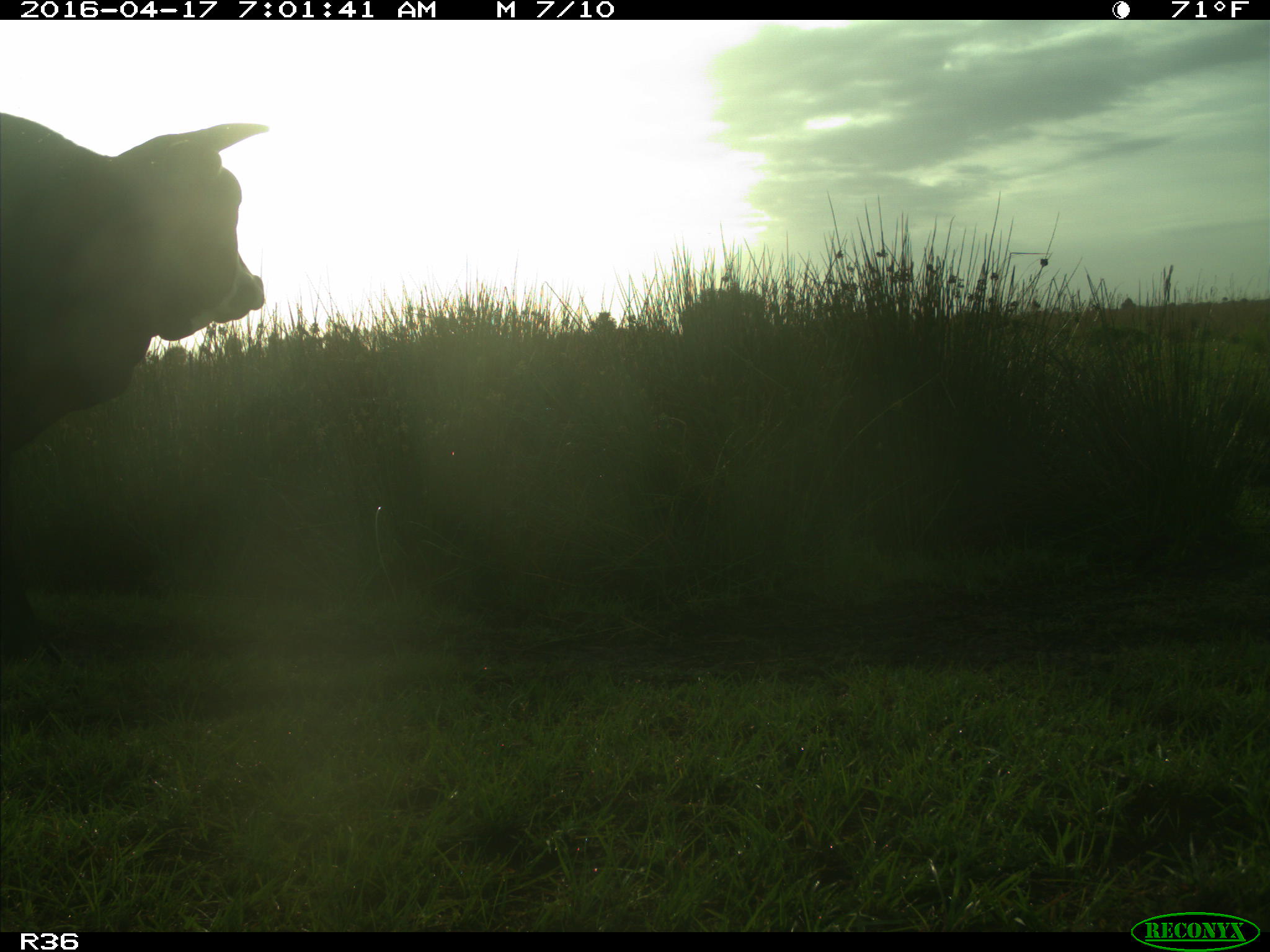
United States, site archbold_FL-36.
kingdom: Animalia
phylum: Chordata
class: Mammalia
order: Artiodactyla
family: Bovidae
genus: Bos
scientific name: Bos taurus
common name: domestic cow